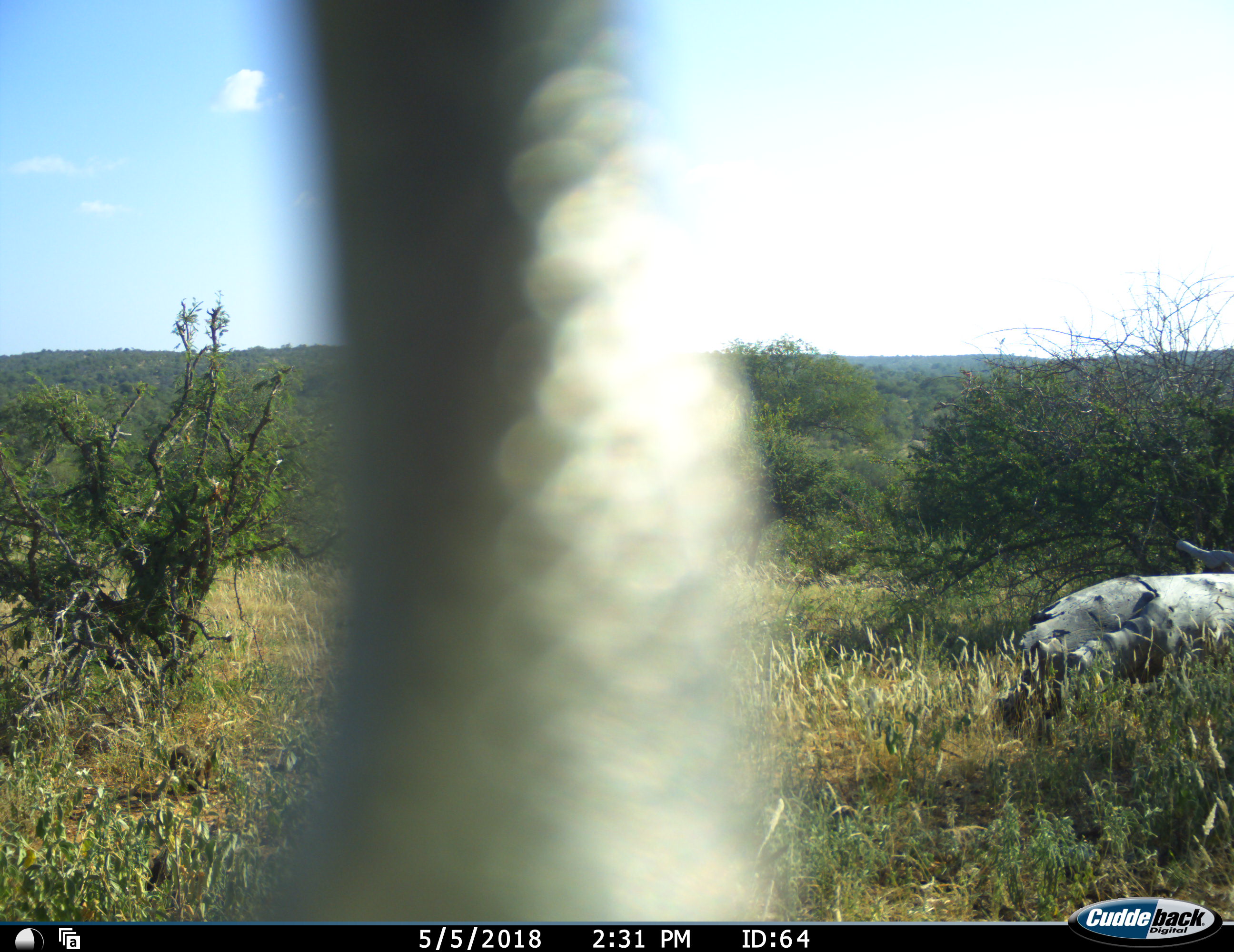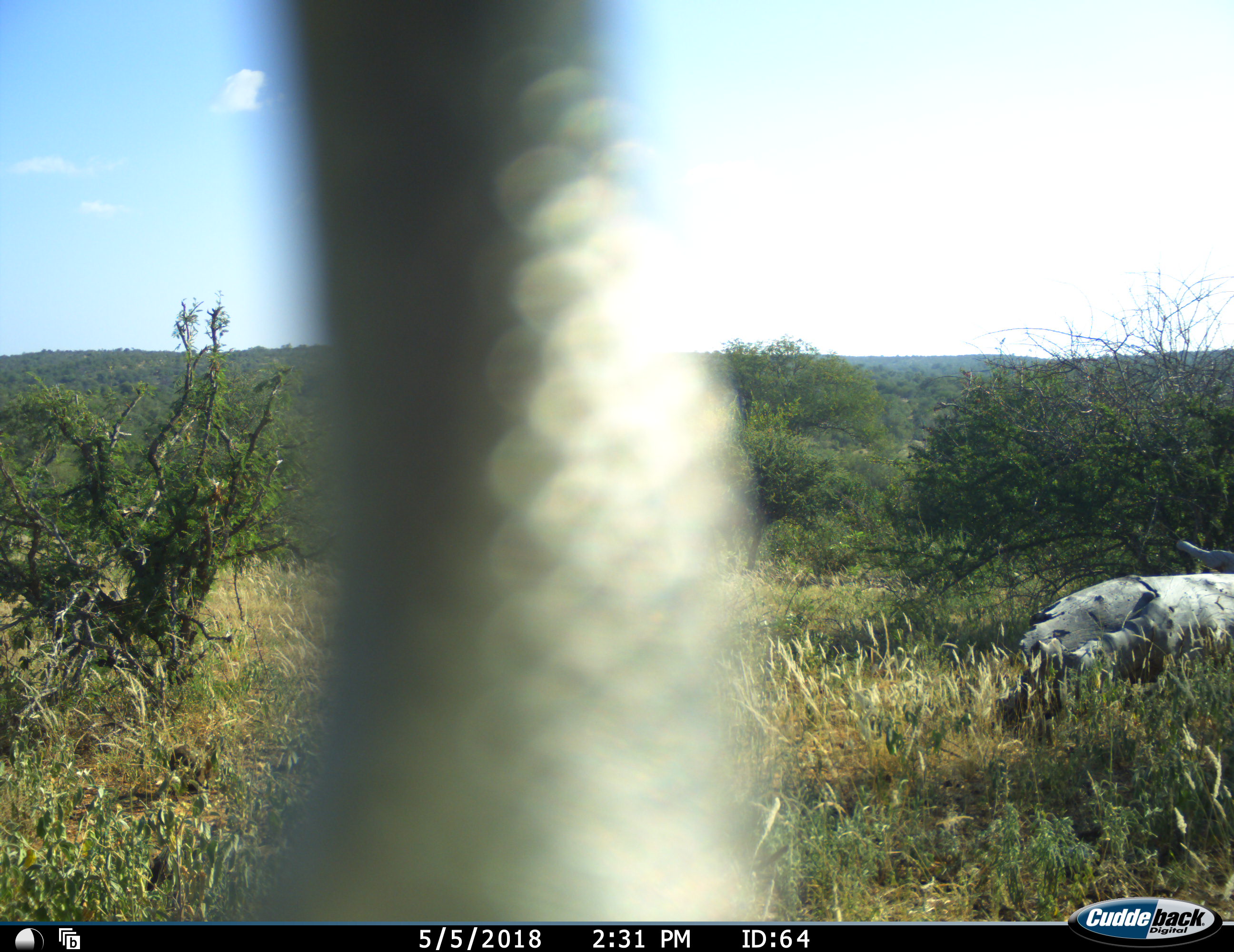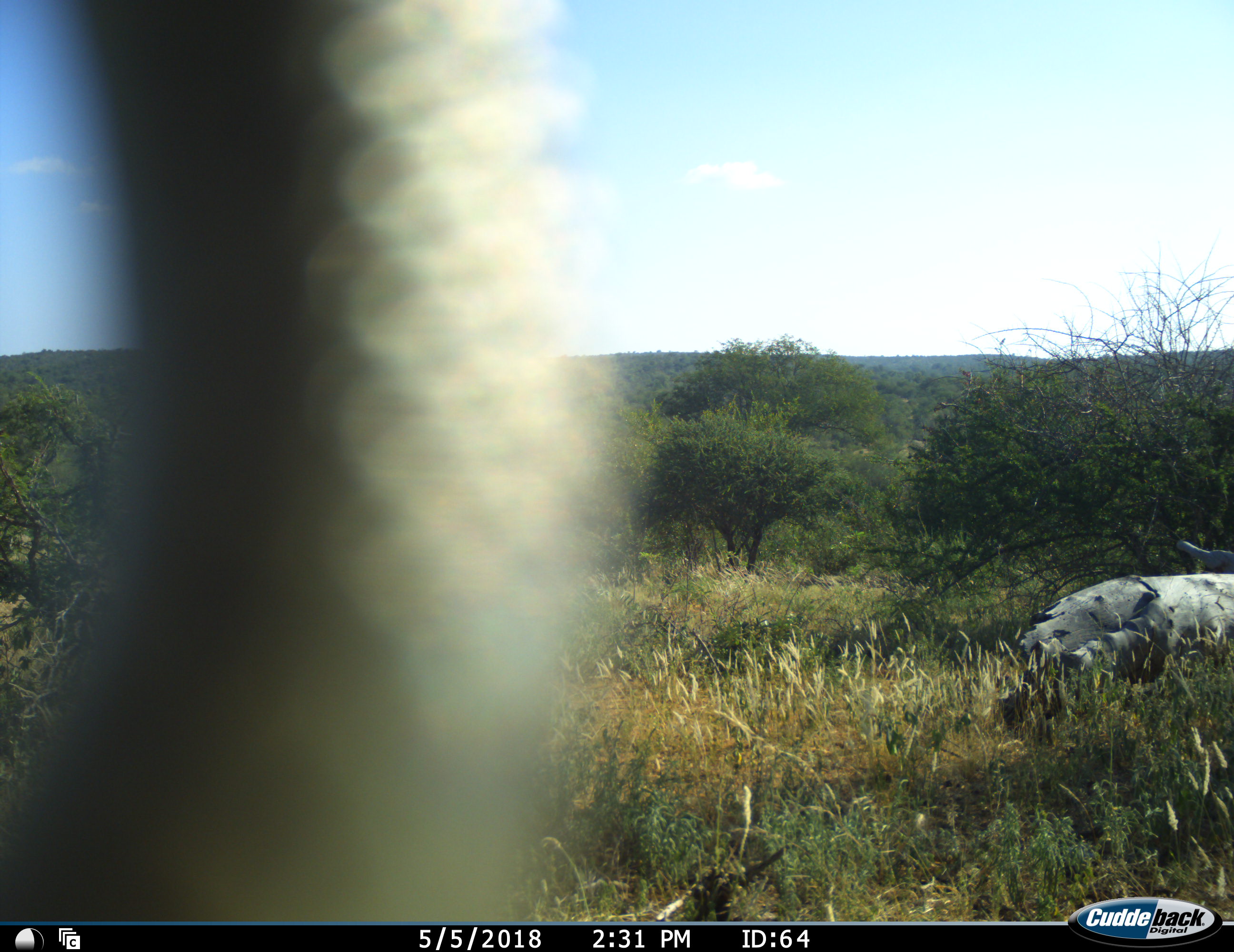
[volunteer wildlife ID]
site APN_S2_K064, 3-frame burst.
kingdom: Animalia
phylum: Chordata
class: Mammalia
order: Proboscidea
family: Elephantidae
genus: Loxodonta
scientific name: Loxodonta africana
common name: african bush elephant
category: elephant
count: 1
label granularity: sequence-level